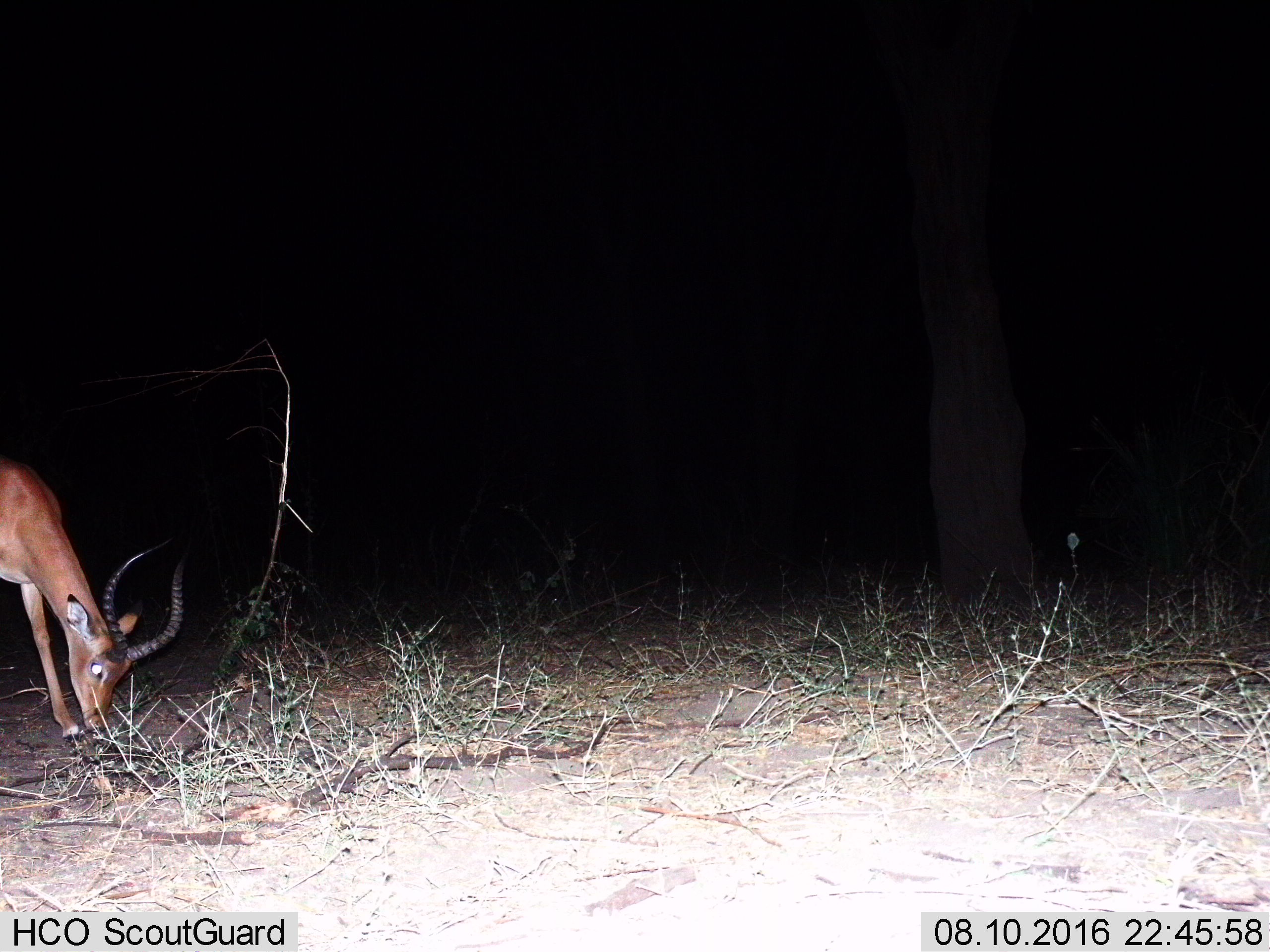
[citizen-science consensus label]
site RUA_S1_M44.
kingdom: Animalia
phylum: Chordata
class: Mammalia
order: Artiodactyla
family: Bovidae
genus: Aepyceros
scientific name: Aepyceros melampus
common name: impala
Impala (Aepyceros melampus), count 1. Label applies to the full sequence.